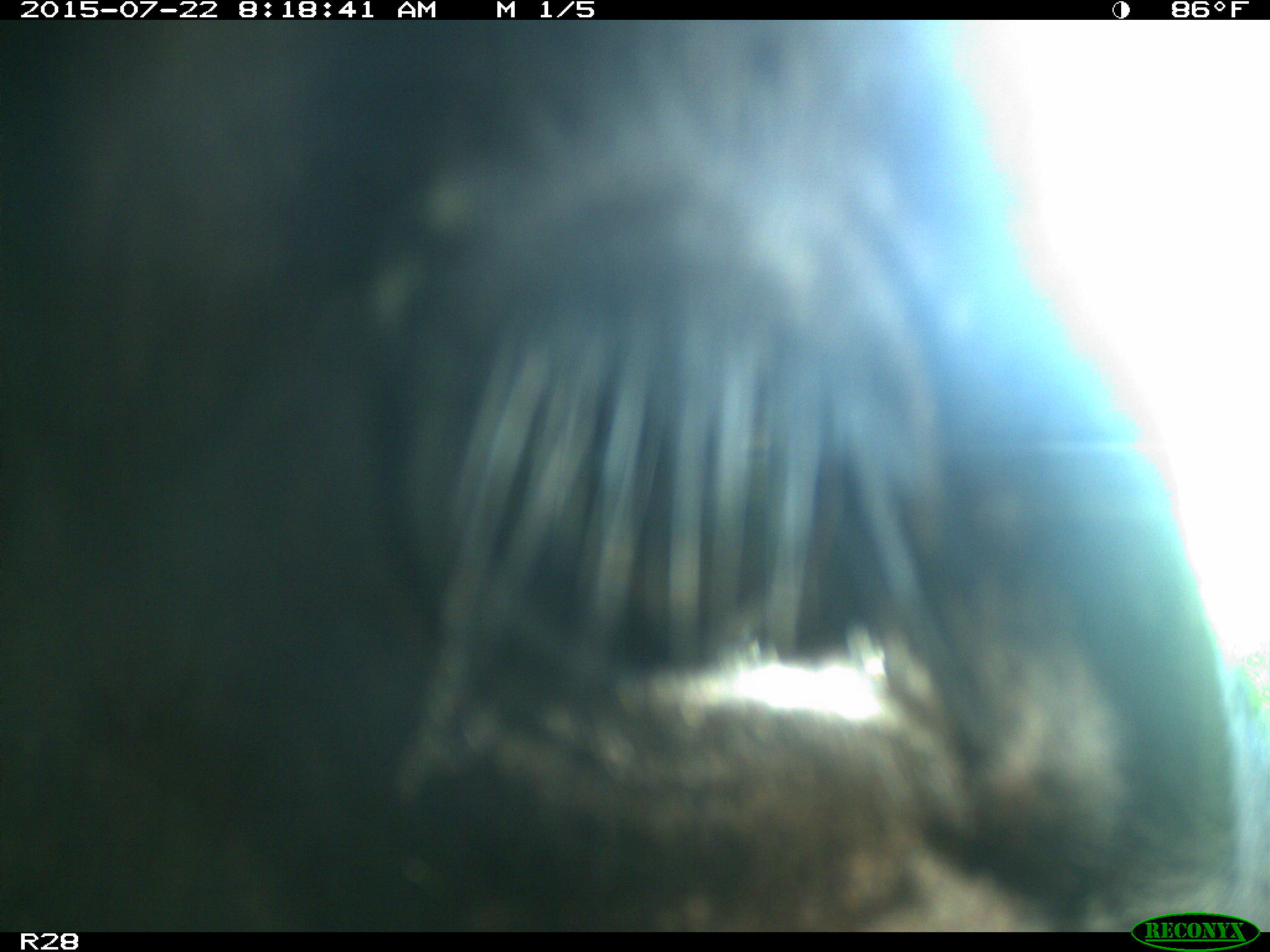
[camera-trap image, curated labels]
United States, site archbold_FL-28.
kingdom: Animalia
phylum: Chordata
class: Mammalia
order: Artiodactyla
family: Bovidae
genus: Bos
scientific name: Bos taurus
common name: domestic cow